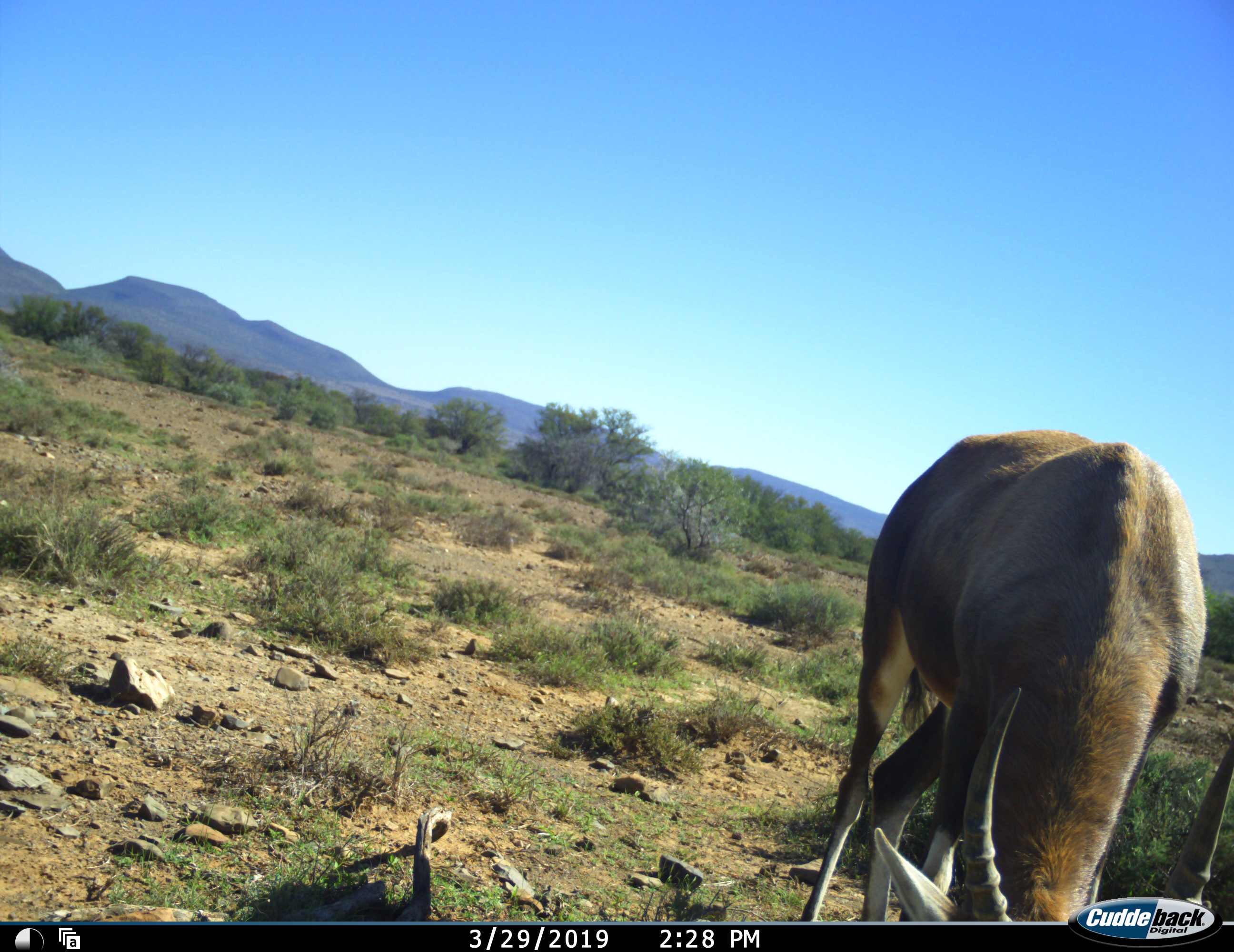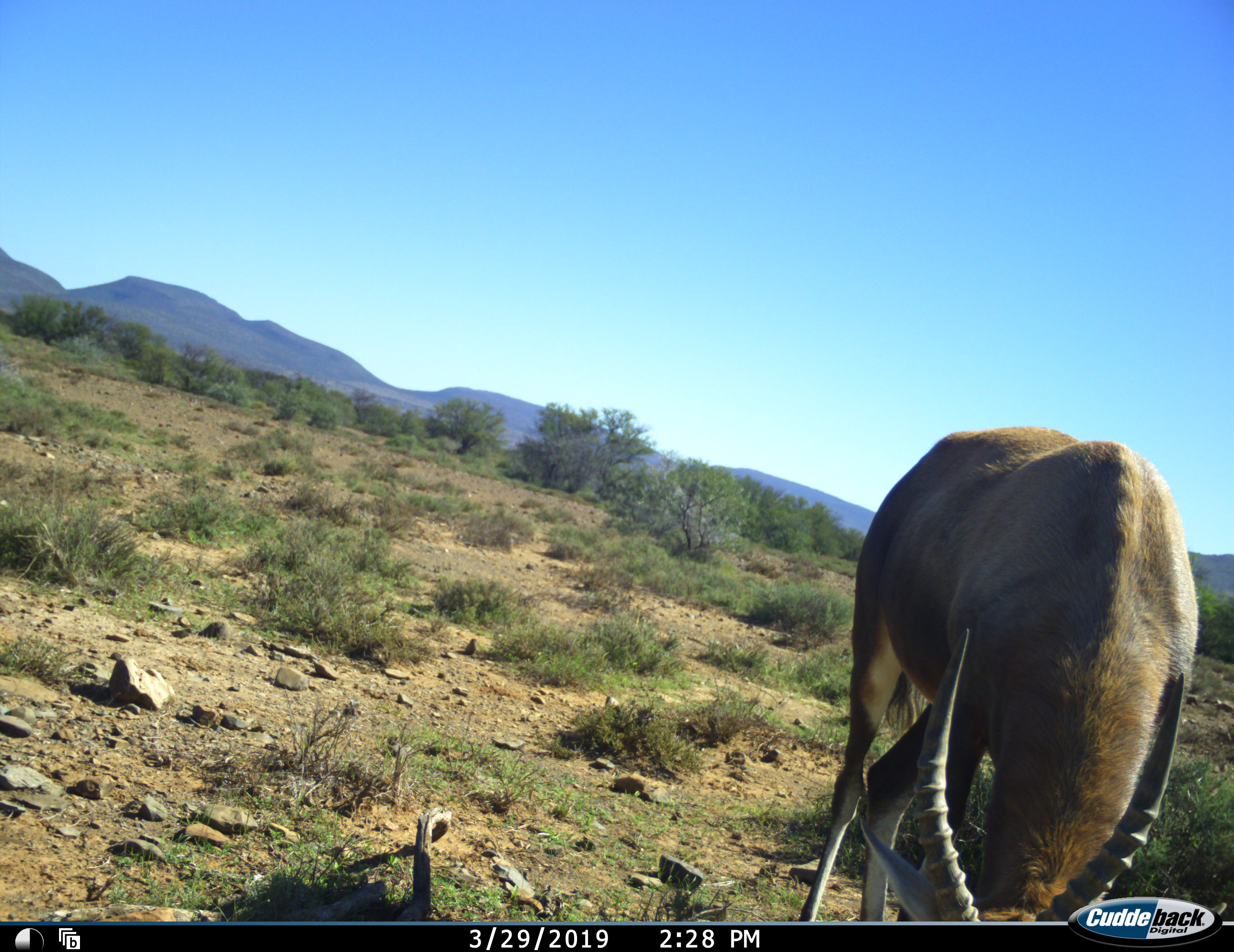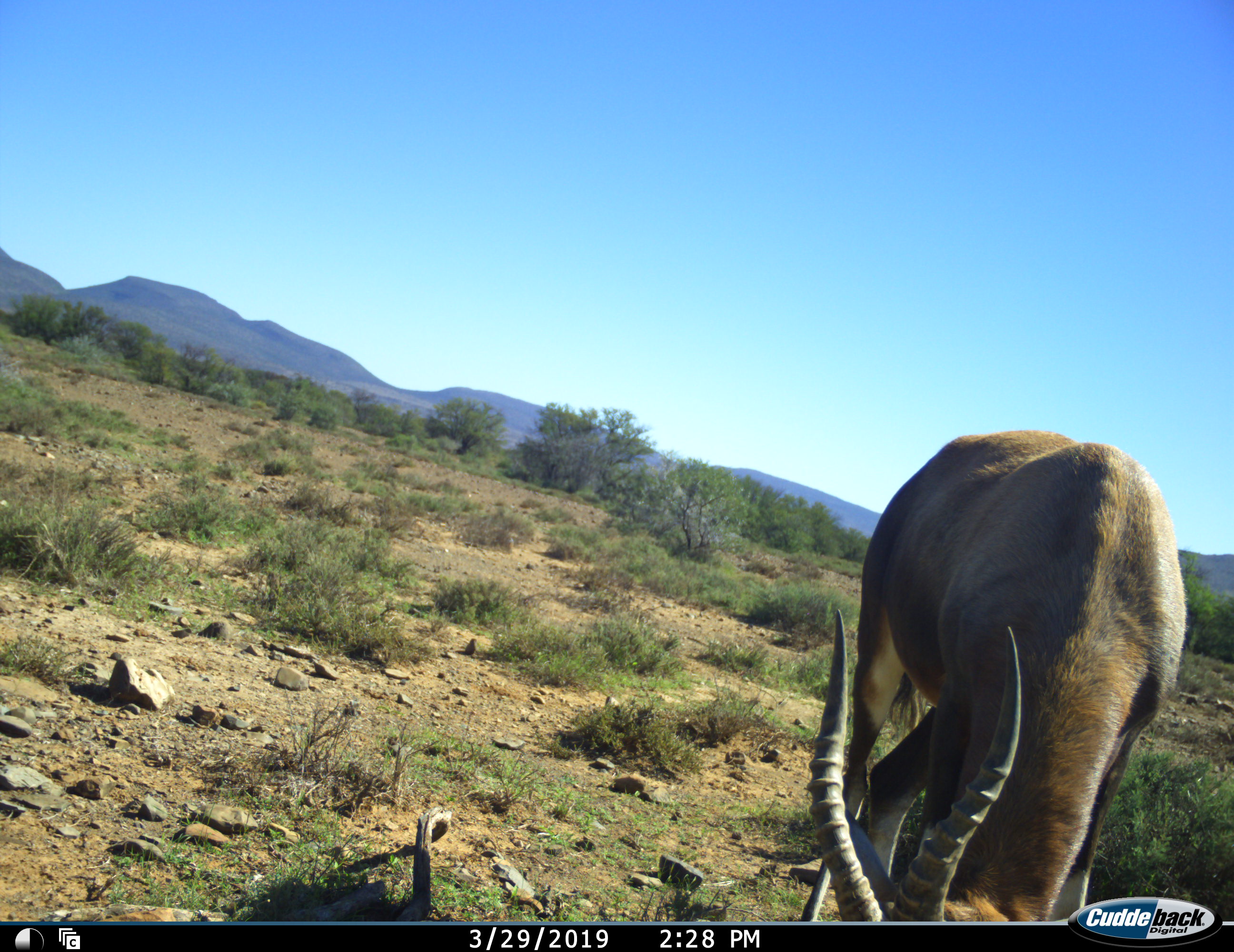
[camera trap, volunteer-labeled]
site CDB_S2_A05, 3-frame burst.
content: unidentified animal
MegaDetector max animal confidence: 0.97